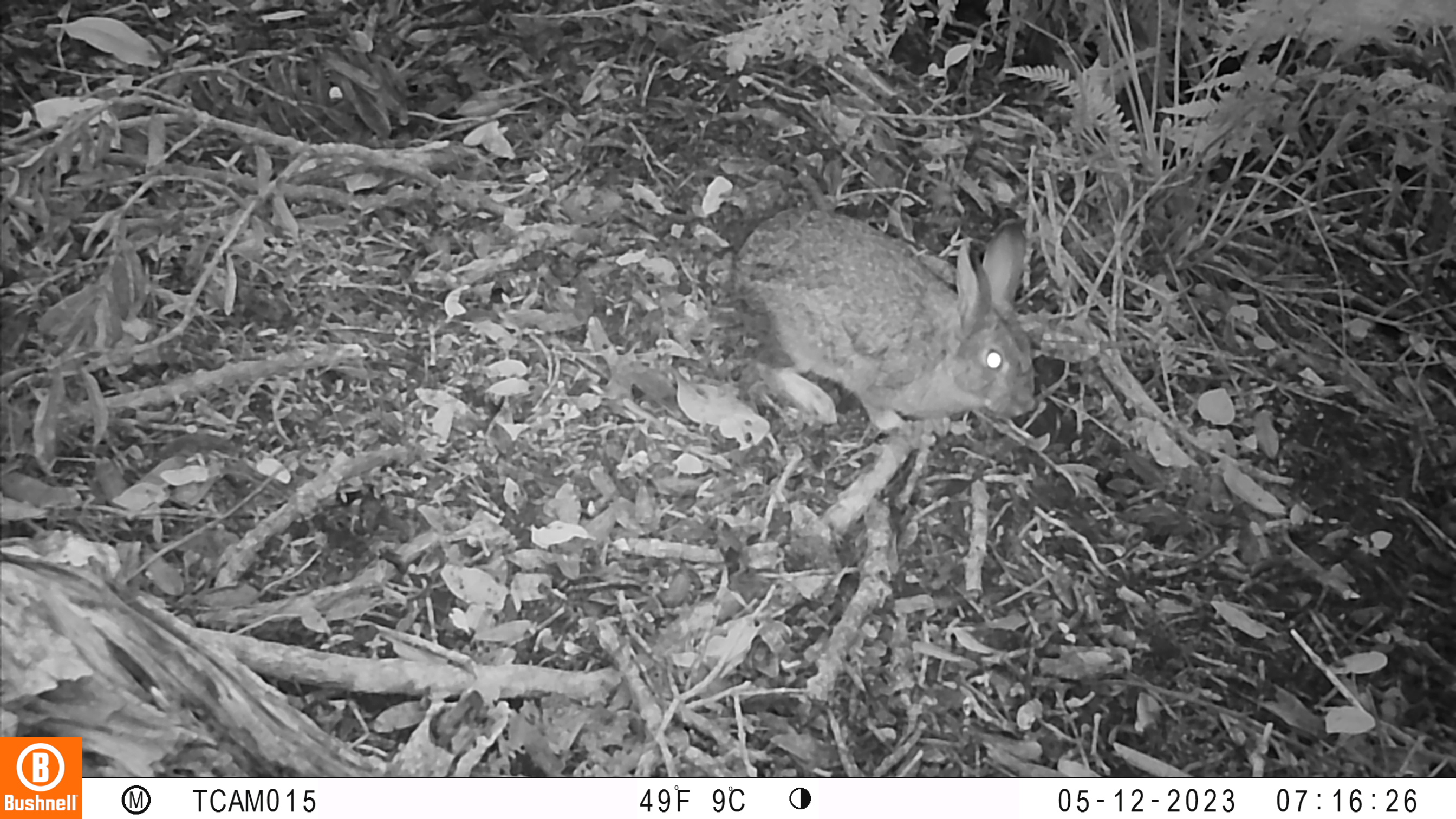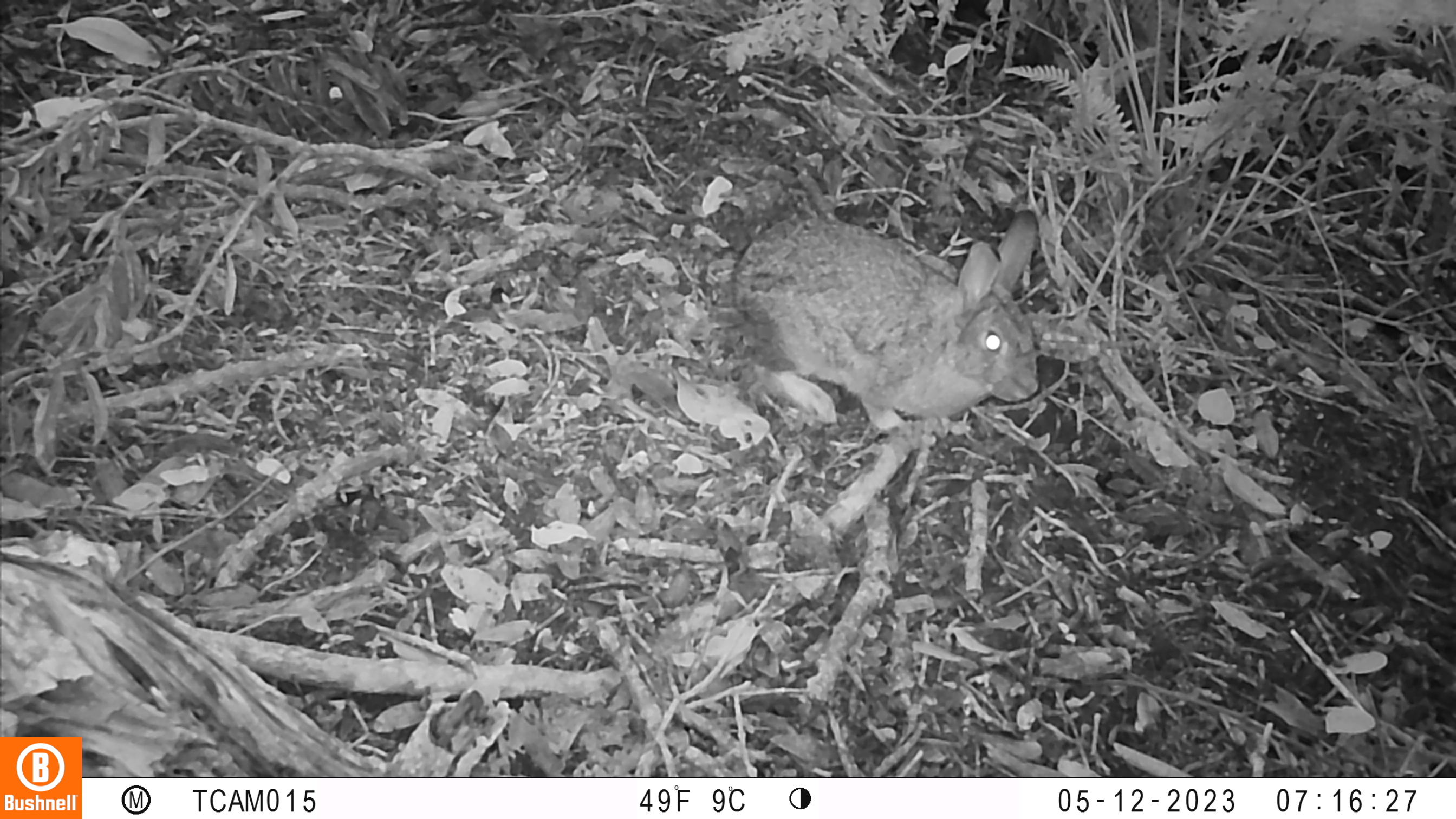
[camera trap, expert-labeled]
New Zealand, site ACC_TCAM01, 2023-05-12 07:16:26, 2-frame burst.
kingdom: Animalia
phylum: Chordata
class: Mammalia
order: Lagomorpha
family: Leporidae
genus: Oryctolagus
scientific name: Oryctolagus cuniculus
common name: european rabbit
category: rabbit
Rabbit (european rabbit) (Oryctolagus cuniculus).